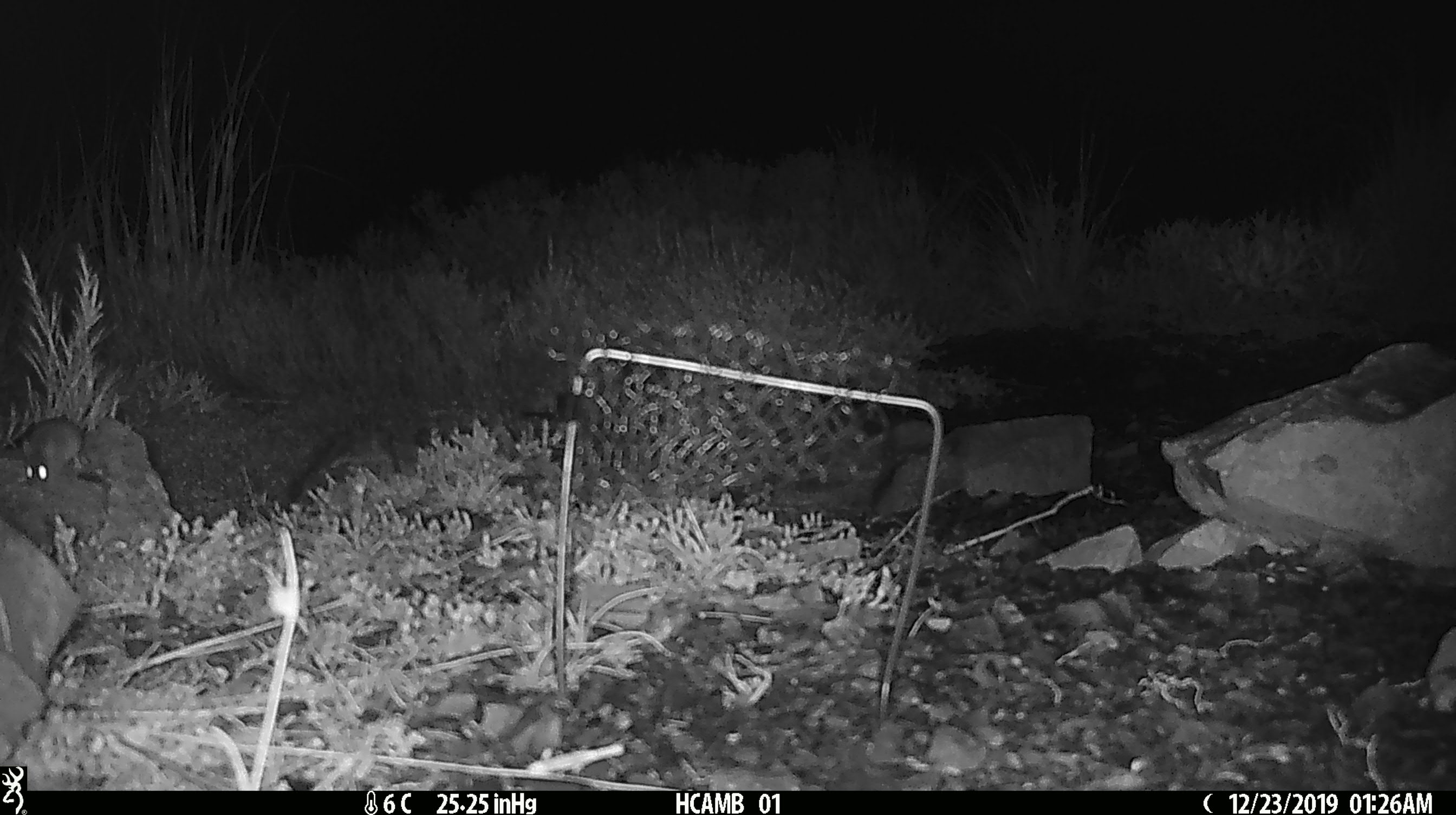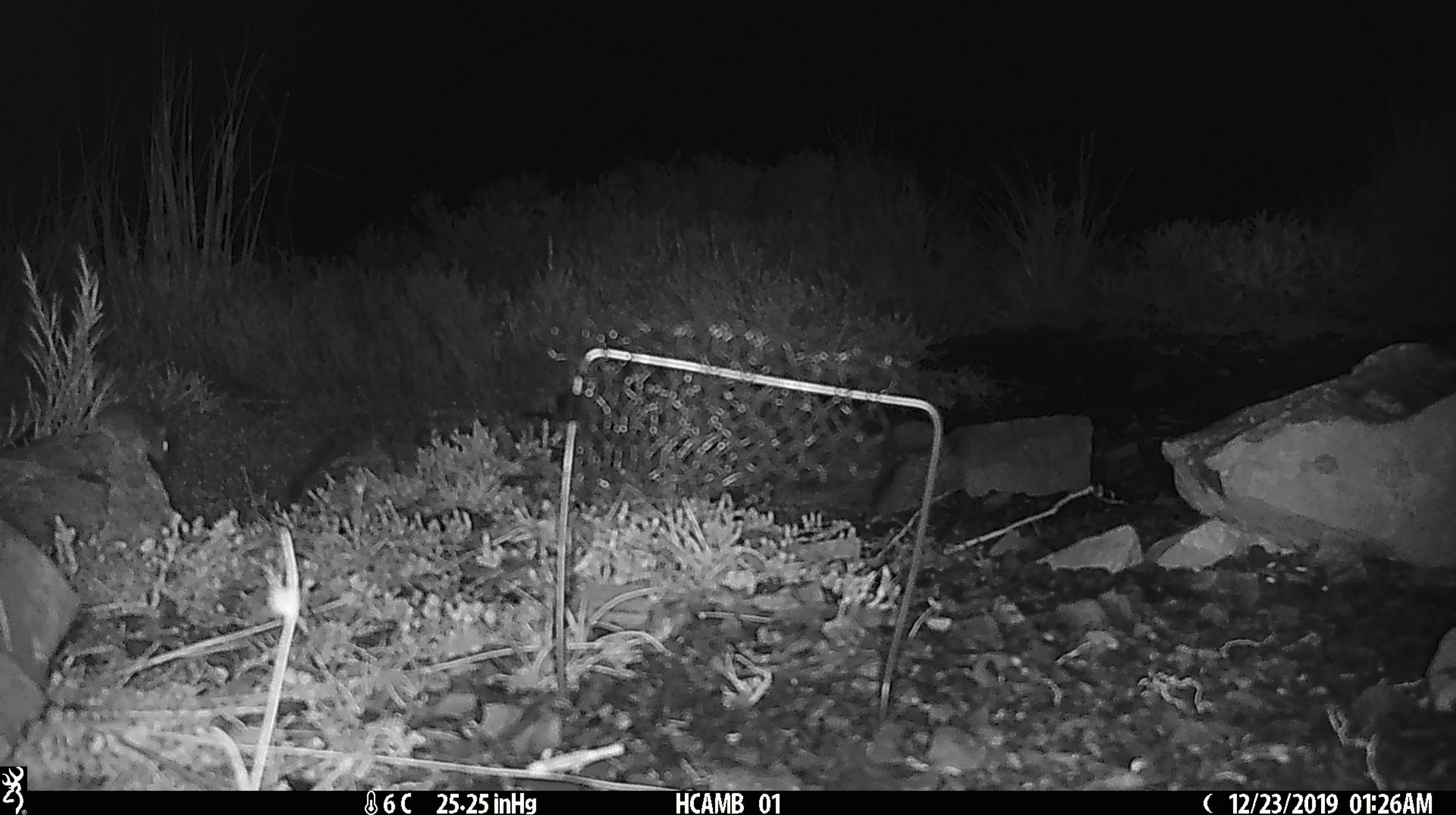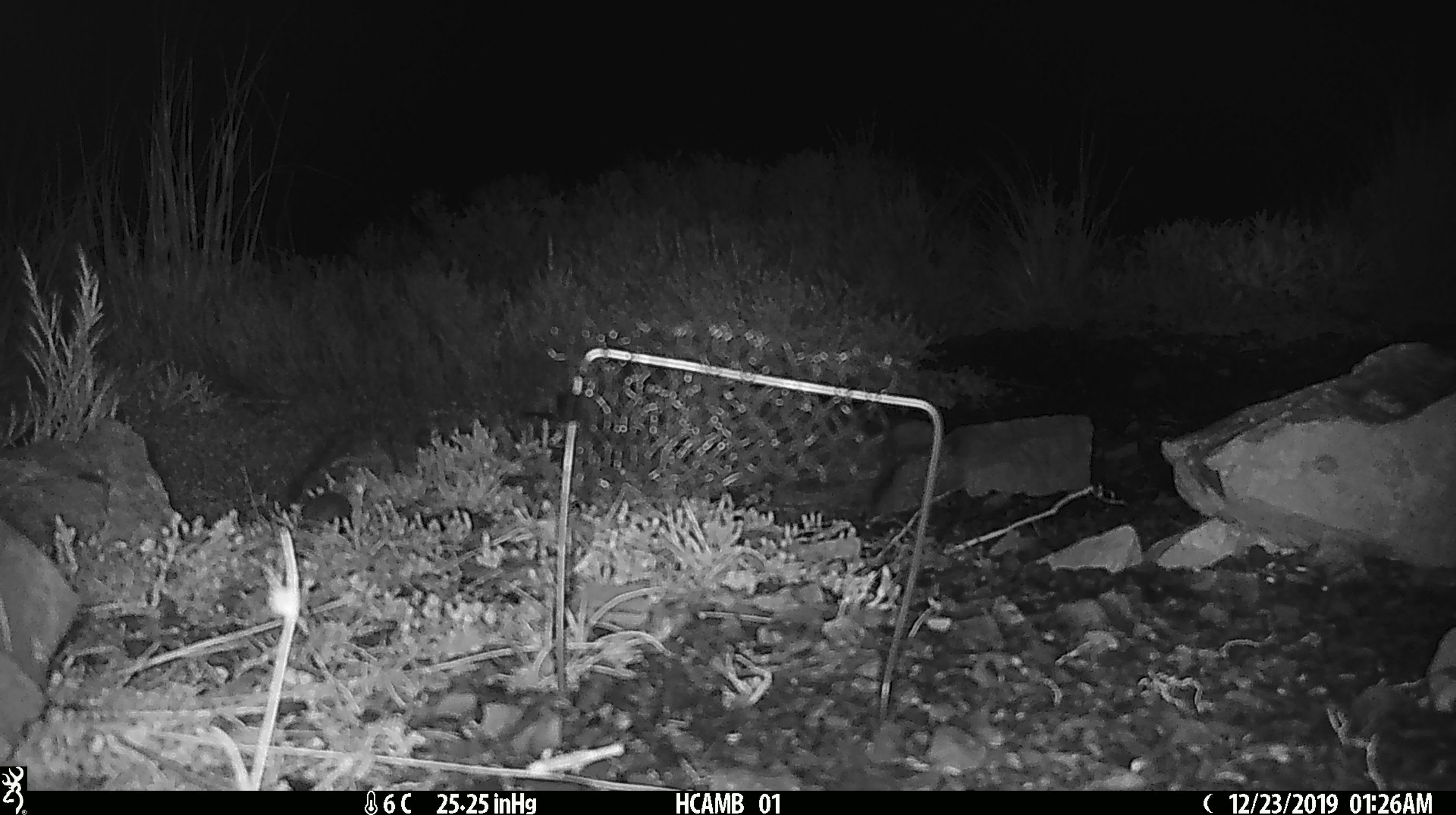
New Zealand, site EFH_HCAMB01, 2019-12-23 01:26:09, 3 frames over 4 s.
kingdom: Animalia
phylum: Chordata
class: Mammalia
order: Rodentia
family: Muridae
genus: Mus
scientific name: Mus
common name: mouse